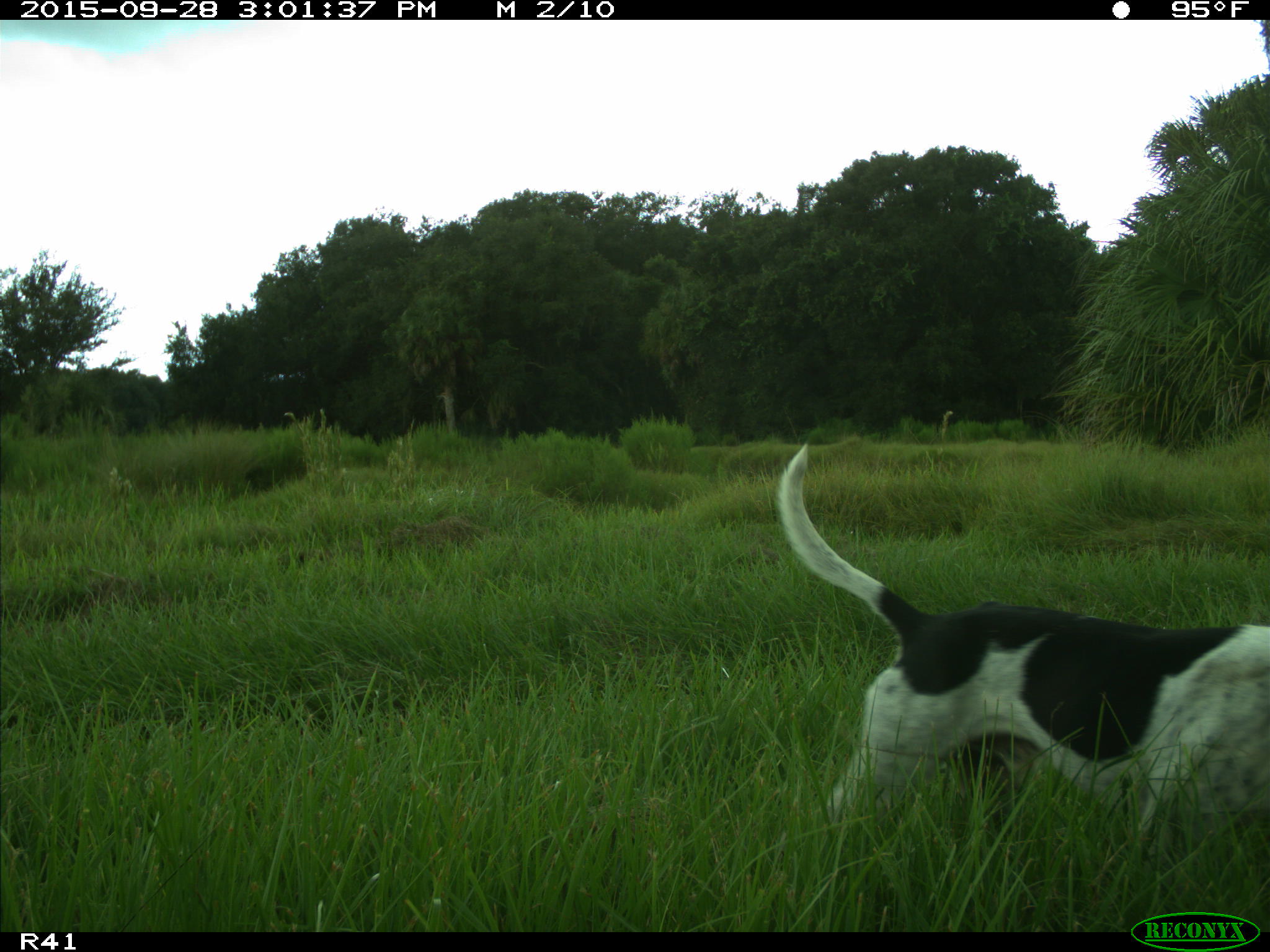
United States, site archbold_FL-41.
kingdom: Animalia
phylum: Chordata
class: Mammalia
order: Carnivora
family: Canidae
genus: Canis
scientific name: Canis familiaris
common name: domestic dog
Canis familiaris (domestic dog).